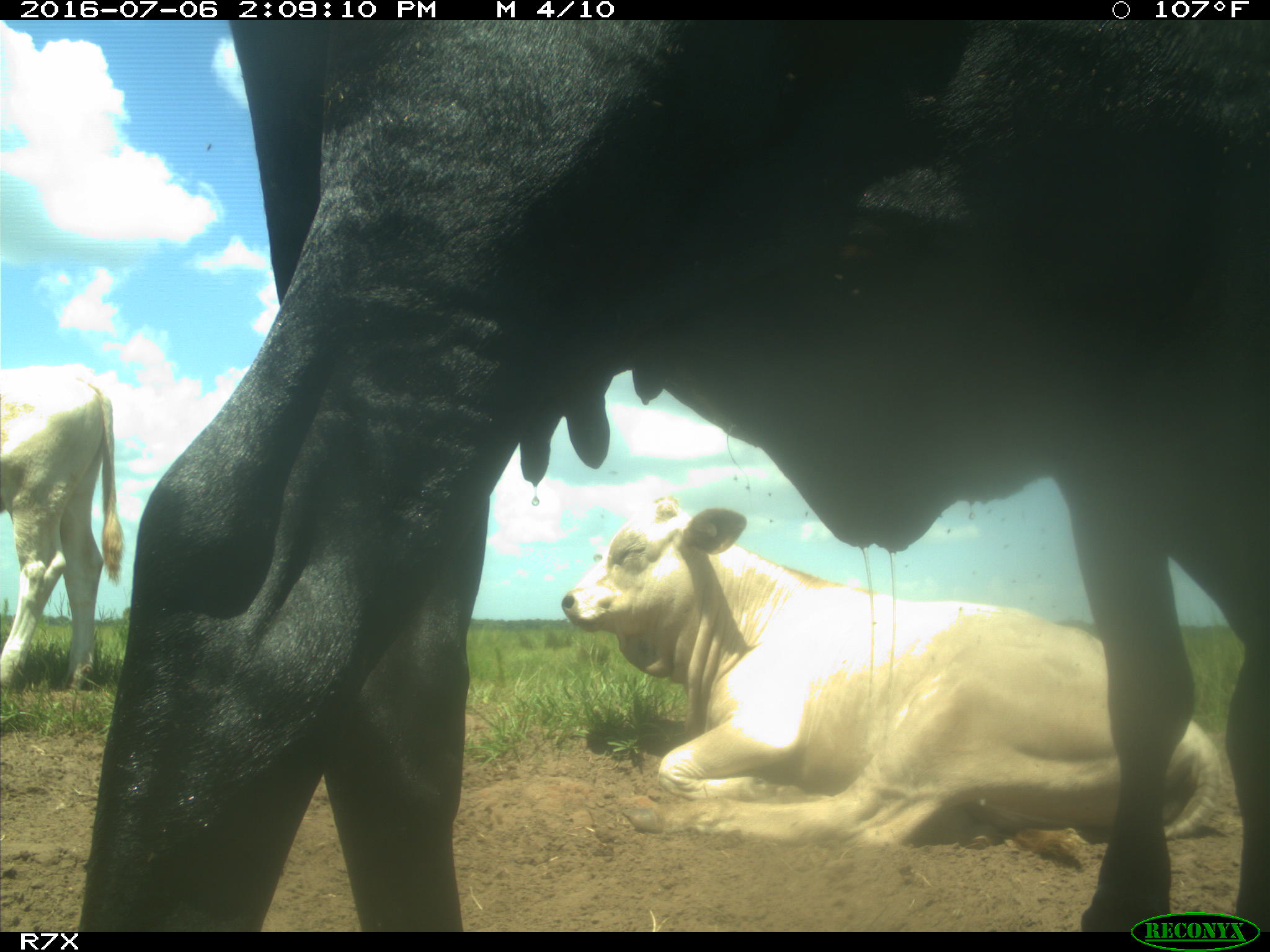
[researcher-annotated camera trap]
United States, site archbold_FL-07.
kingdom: Animalia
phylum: Chordata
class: Mammalia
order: Artiodactyla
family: Bovidae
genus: Bos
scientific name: Bos taurus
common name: domestic cow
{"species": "Bos taurus (domestic cow)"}